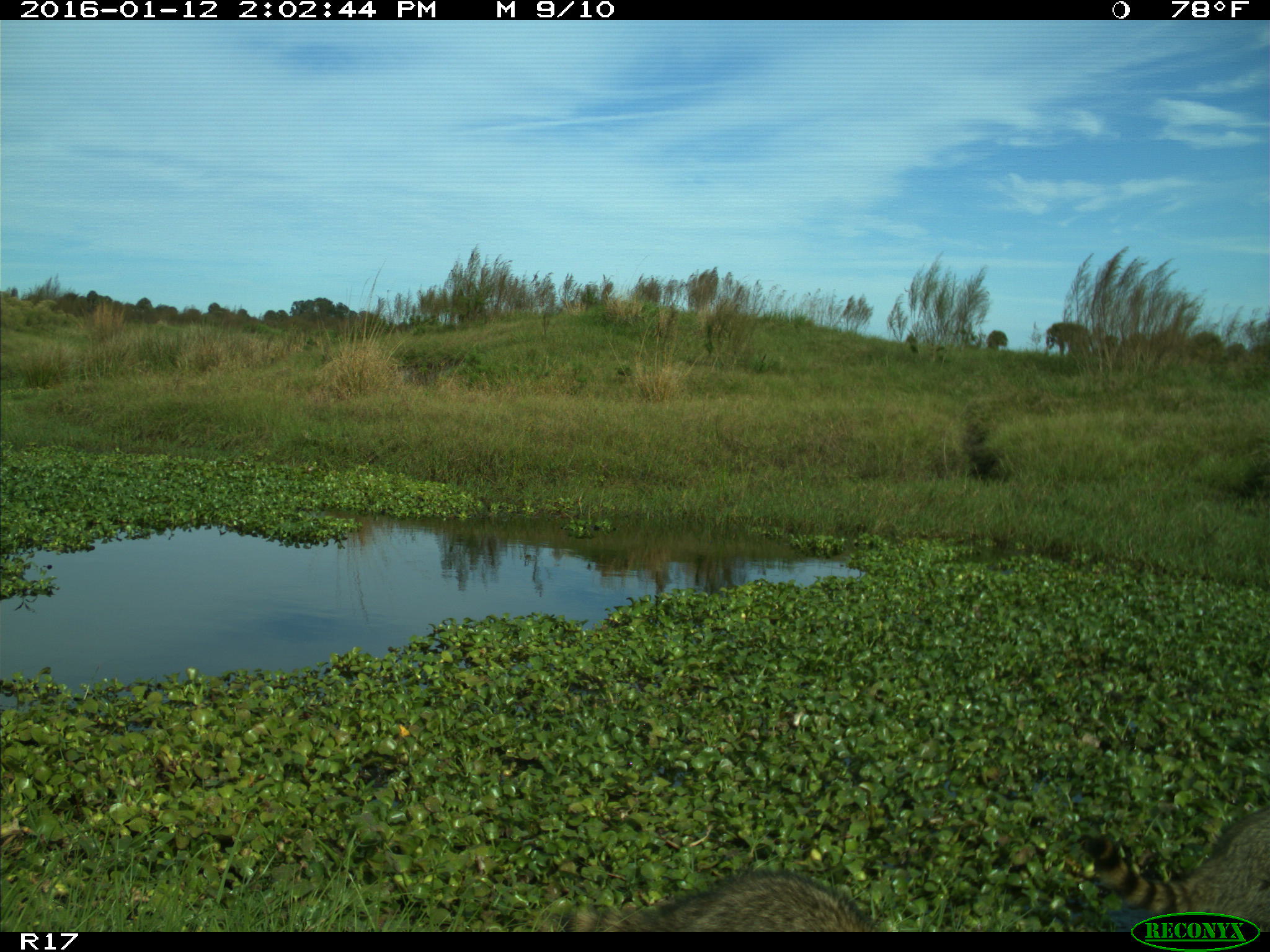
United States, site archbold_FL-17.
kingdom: Animalia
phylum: Chordata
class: Mammalia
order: Carnivora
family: Procyonidae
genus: Procyon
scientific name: Procyon lotor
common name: common raccoon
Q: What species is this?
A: Procyon lotor (common raccoon).